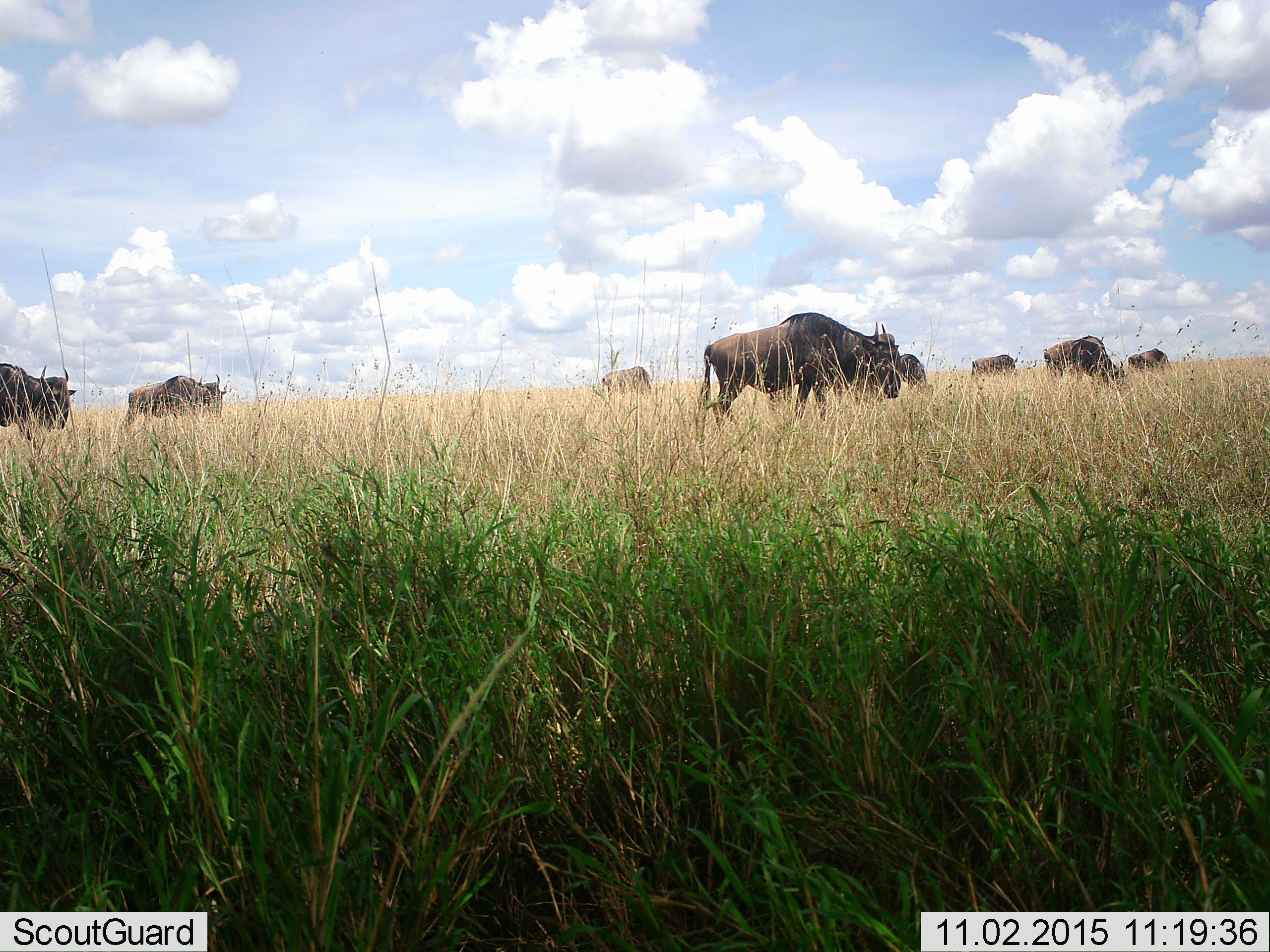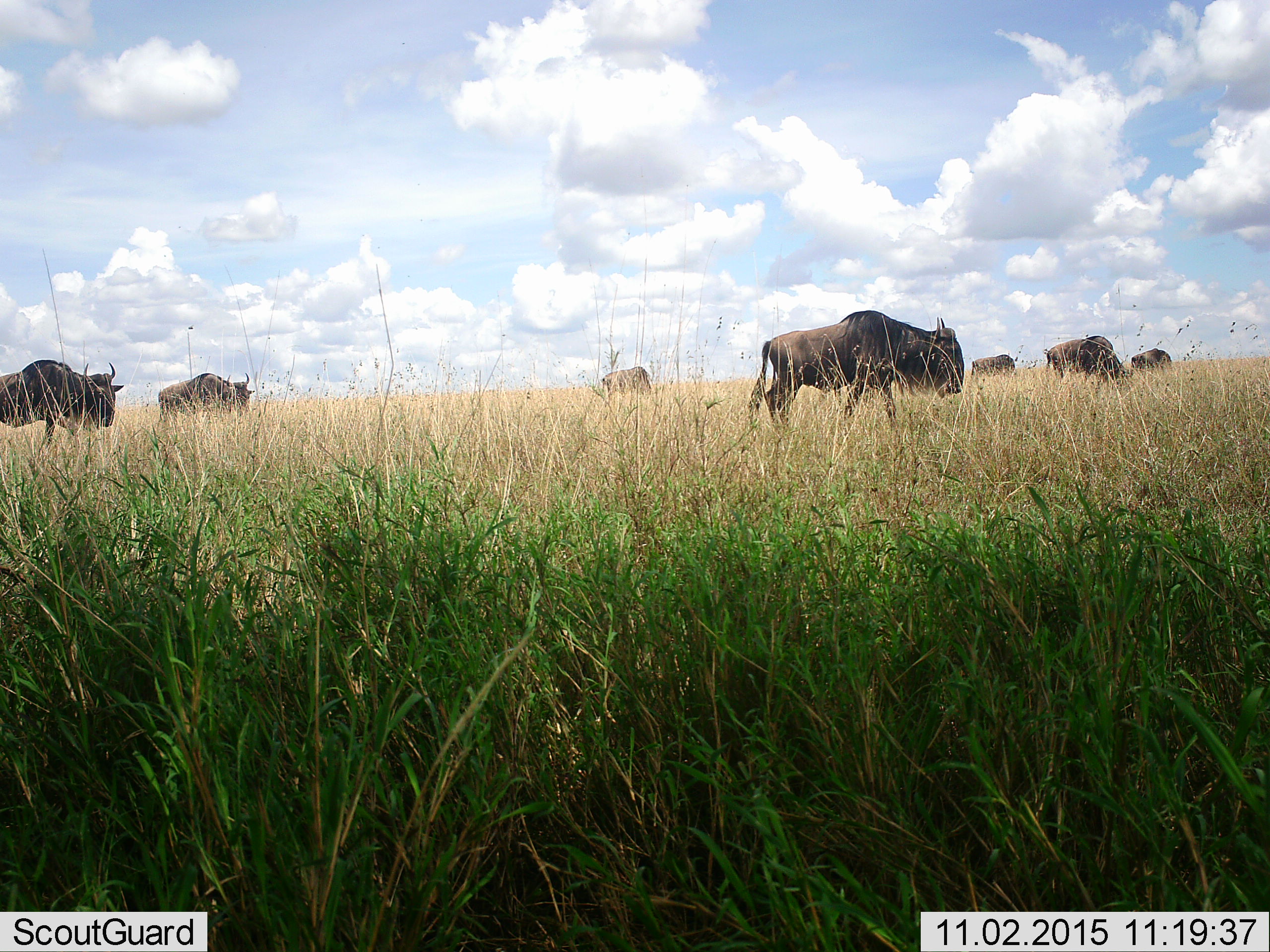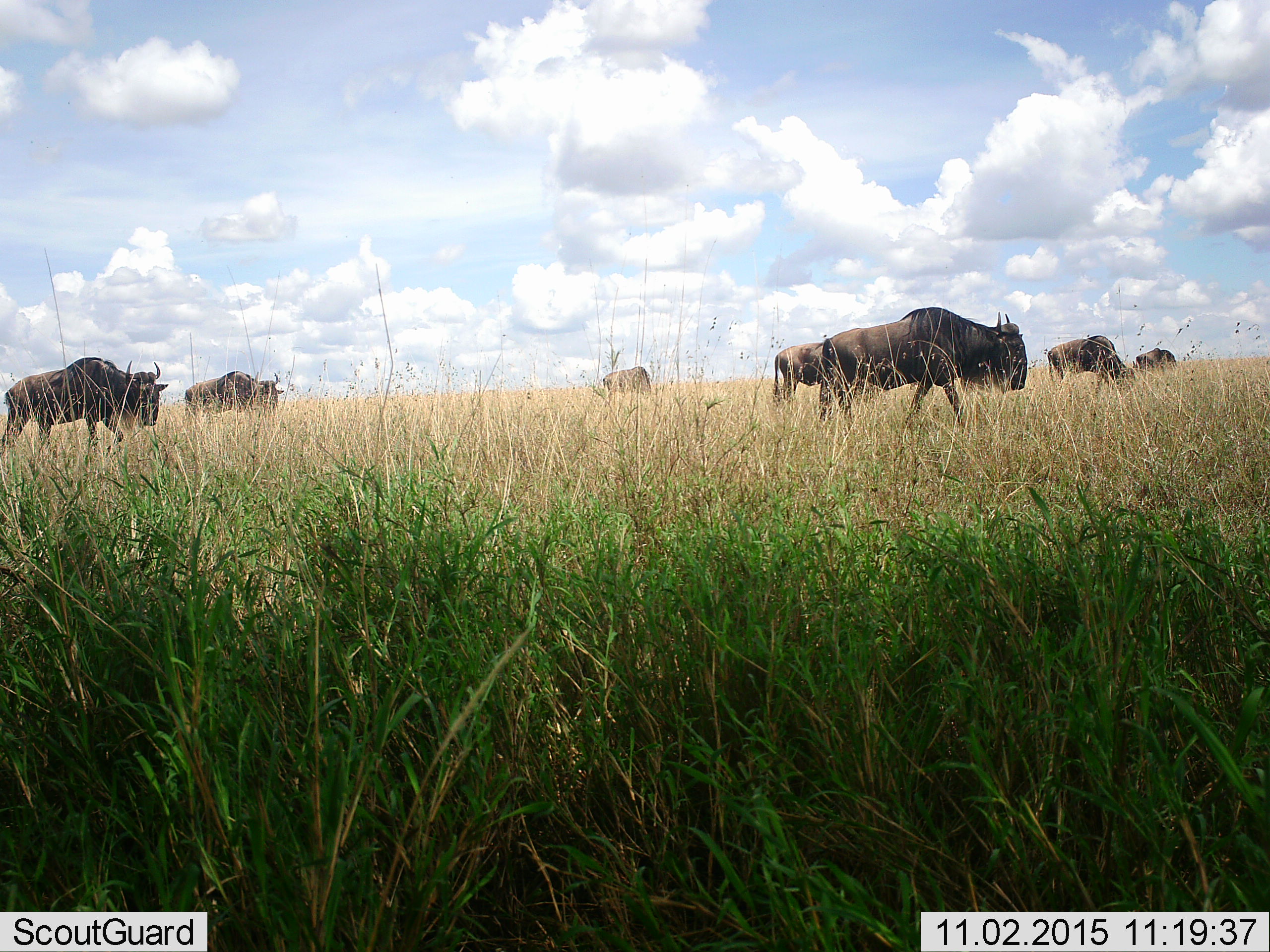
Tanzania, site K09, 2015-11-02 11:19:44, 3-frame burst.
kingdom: Animalia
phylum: Chordata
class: Mammalia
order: Artiodactyla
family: Bovidae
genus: Connochaetes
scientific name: Connochaetes taurinus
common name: blue wildebeest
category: wildebeest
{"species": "wildebeest (blue wildebeest) (Connochaetes taurinus)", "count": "8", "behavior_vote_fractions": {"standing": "25%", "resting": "0%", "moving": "100%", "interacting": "0%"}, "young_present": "0%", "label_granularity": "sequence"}